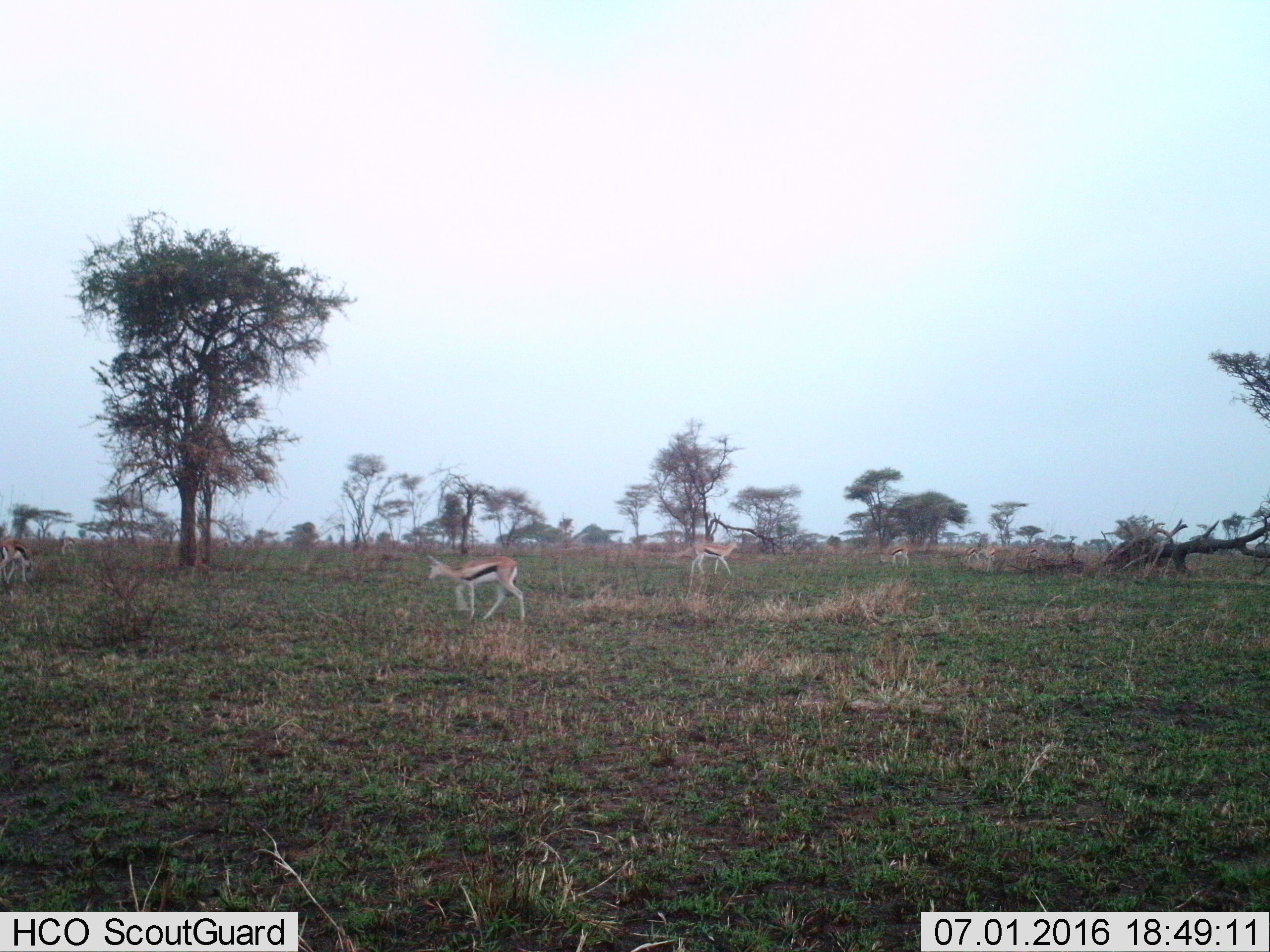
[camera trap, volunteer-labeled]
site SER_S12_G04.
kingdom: Animalia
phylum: Chordata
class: Mammalia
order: Artiodactyla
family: Bovidae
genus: Eudorcas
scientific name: Eudorcas thomsonii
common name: thomson's gazelle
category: gazellethomsons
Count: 8.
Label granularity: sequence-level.